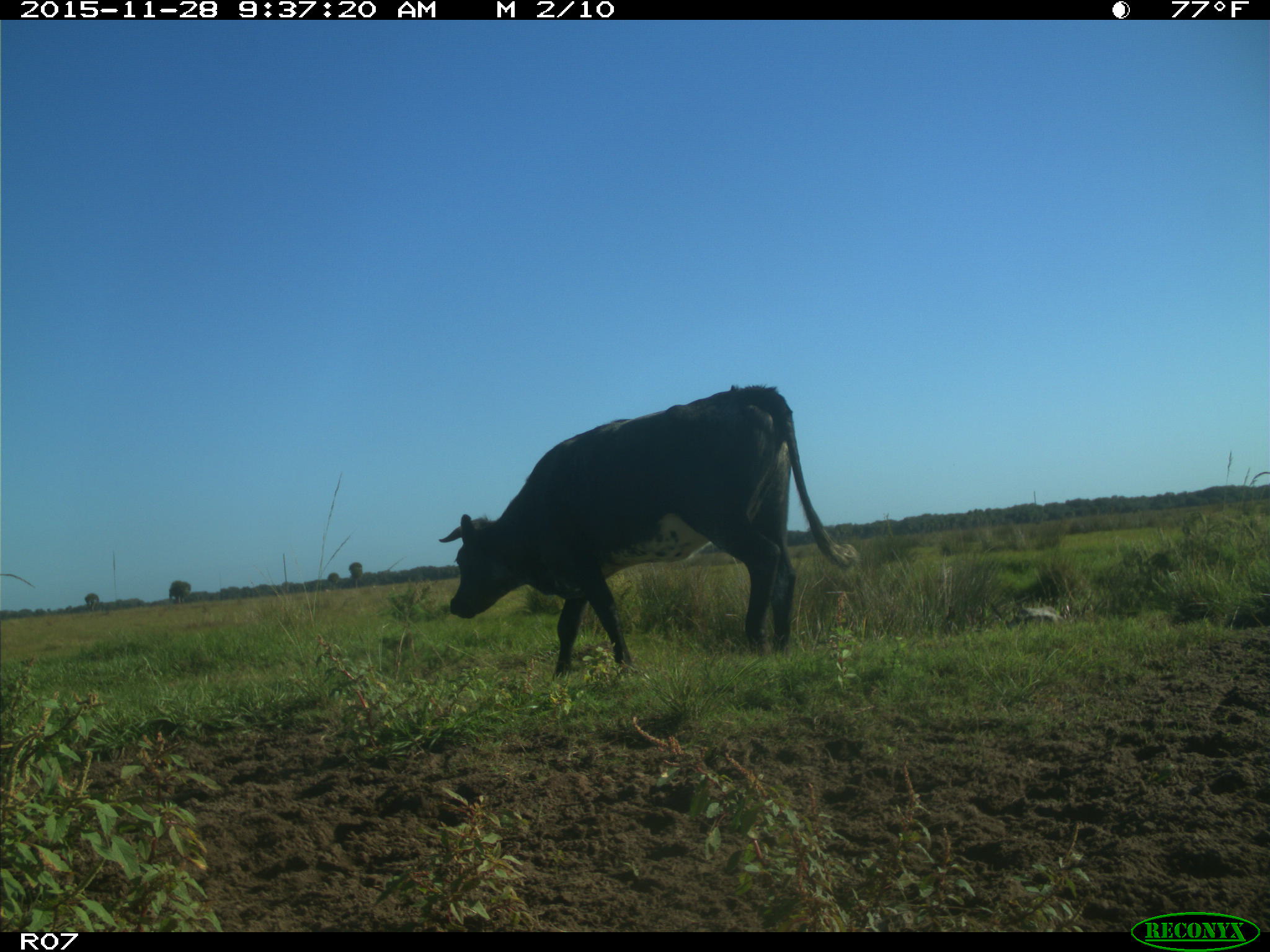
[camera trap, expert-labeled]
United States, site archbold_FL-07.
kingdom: Animalia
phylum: Chordata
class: Mammalia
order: Artiodactyla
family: Bovidae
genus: Bos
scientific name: Bos taurus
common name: domestic cow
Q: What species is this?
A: Bos taurus (domestic cow).